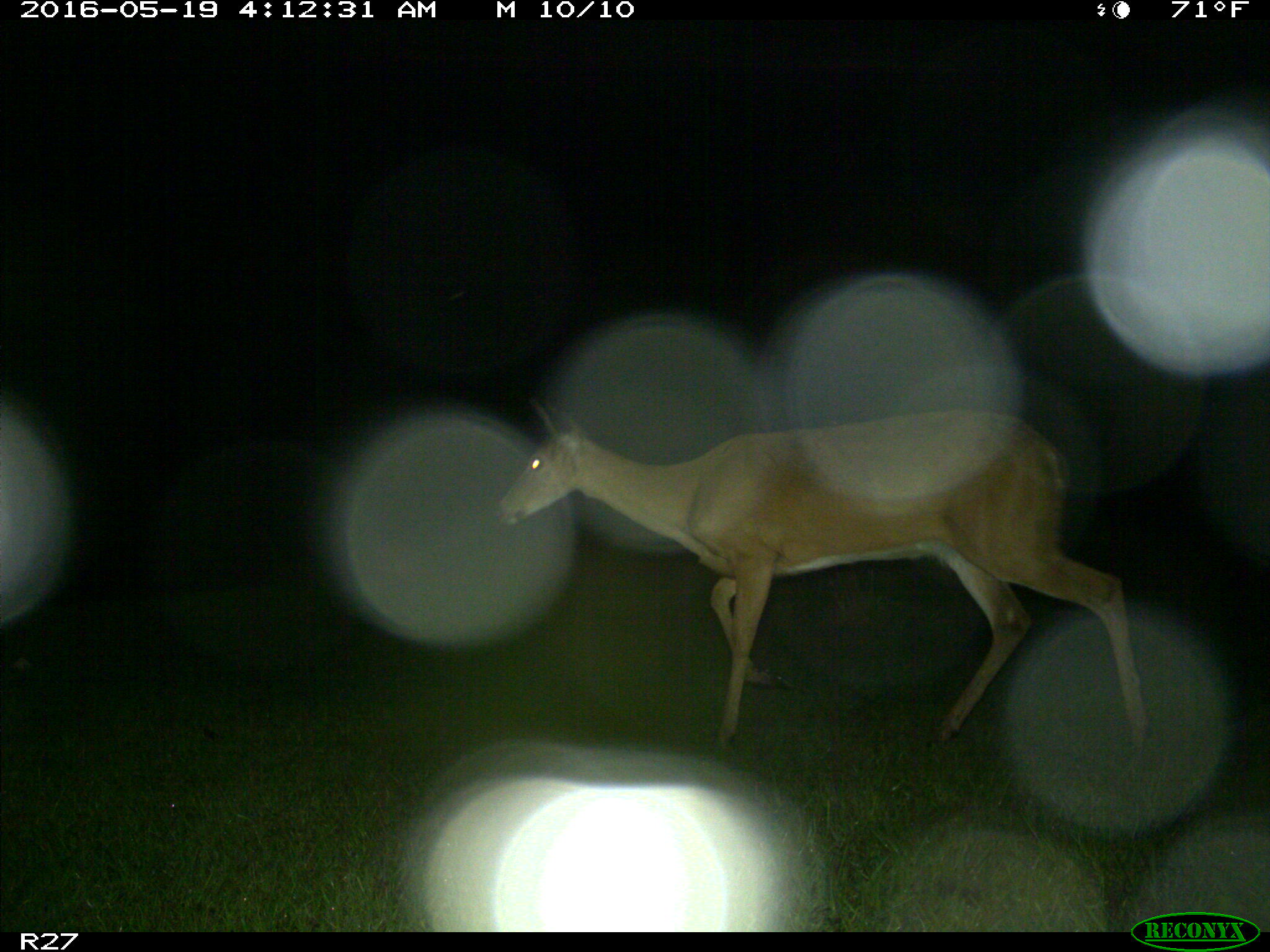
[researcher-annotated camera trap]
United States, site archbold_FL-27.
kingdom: Animalia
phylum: Chordata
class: Mammalia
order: Artiodactyla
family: Cervidae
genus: Odocoileus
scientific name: Odocoileus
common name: deer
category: unidentified deer